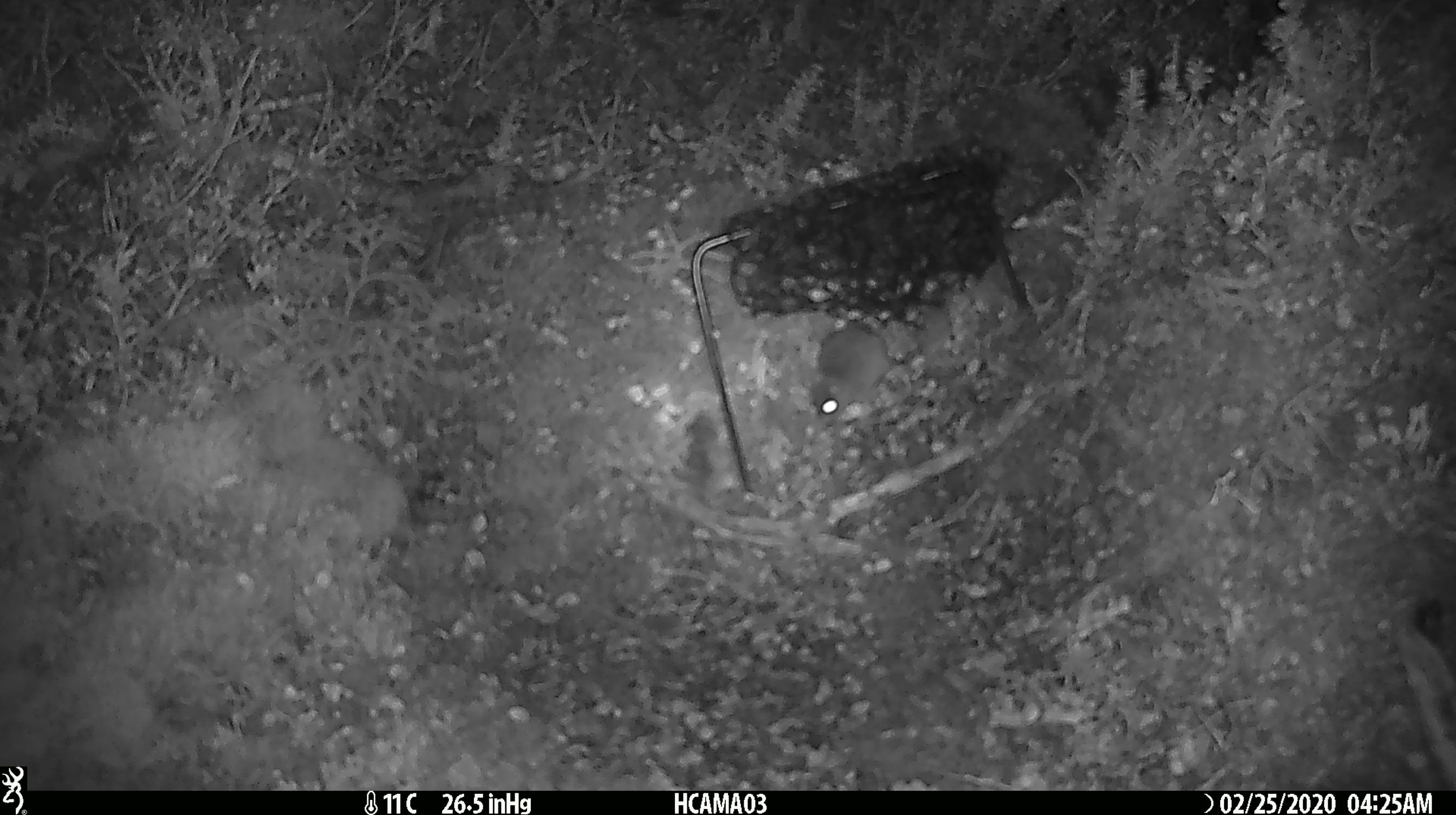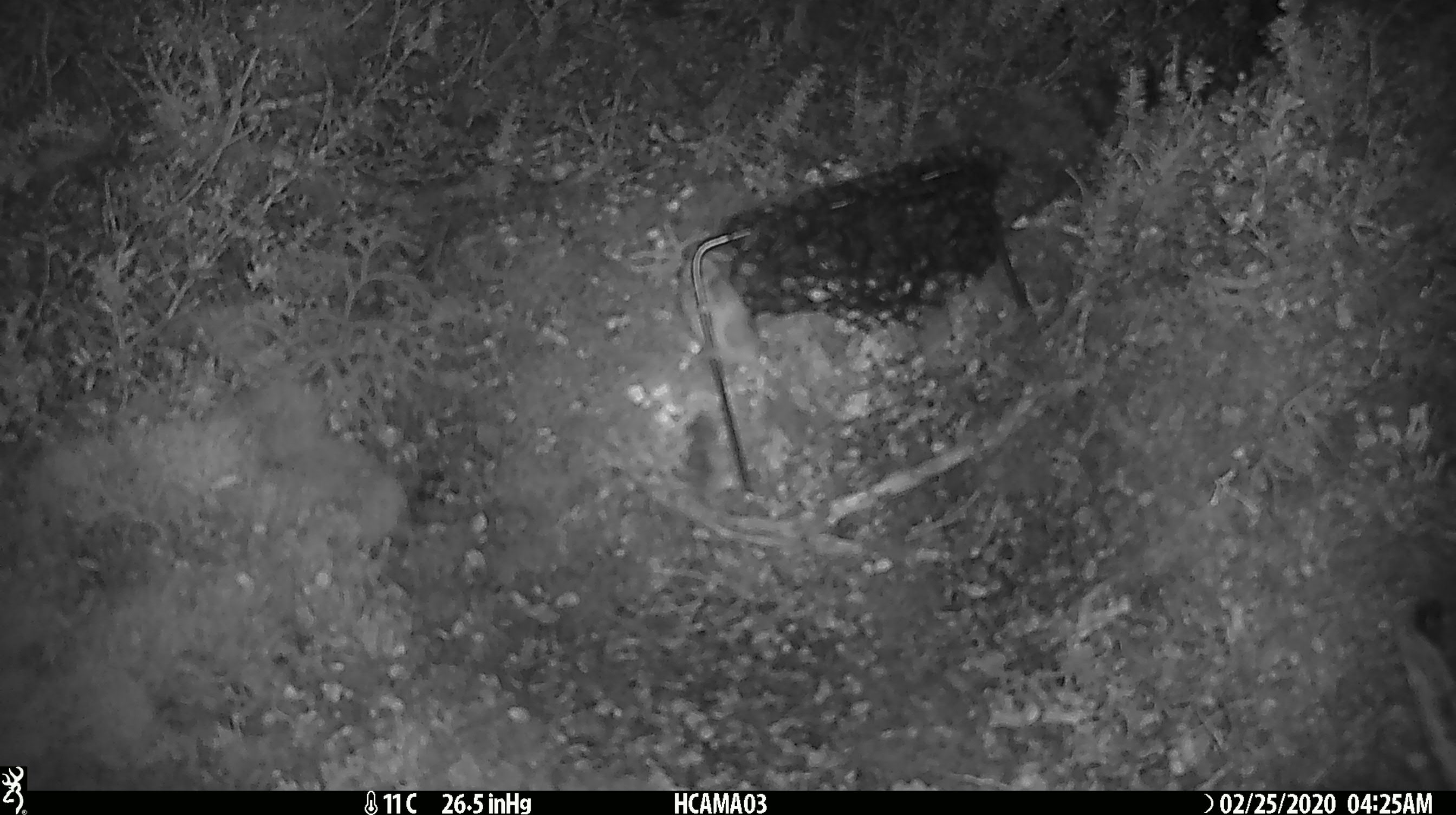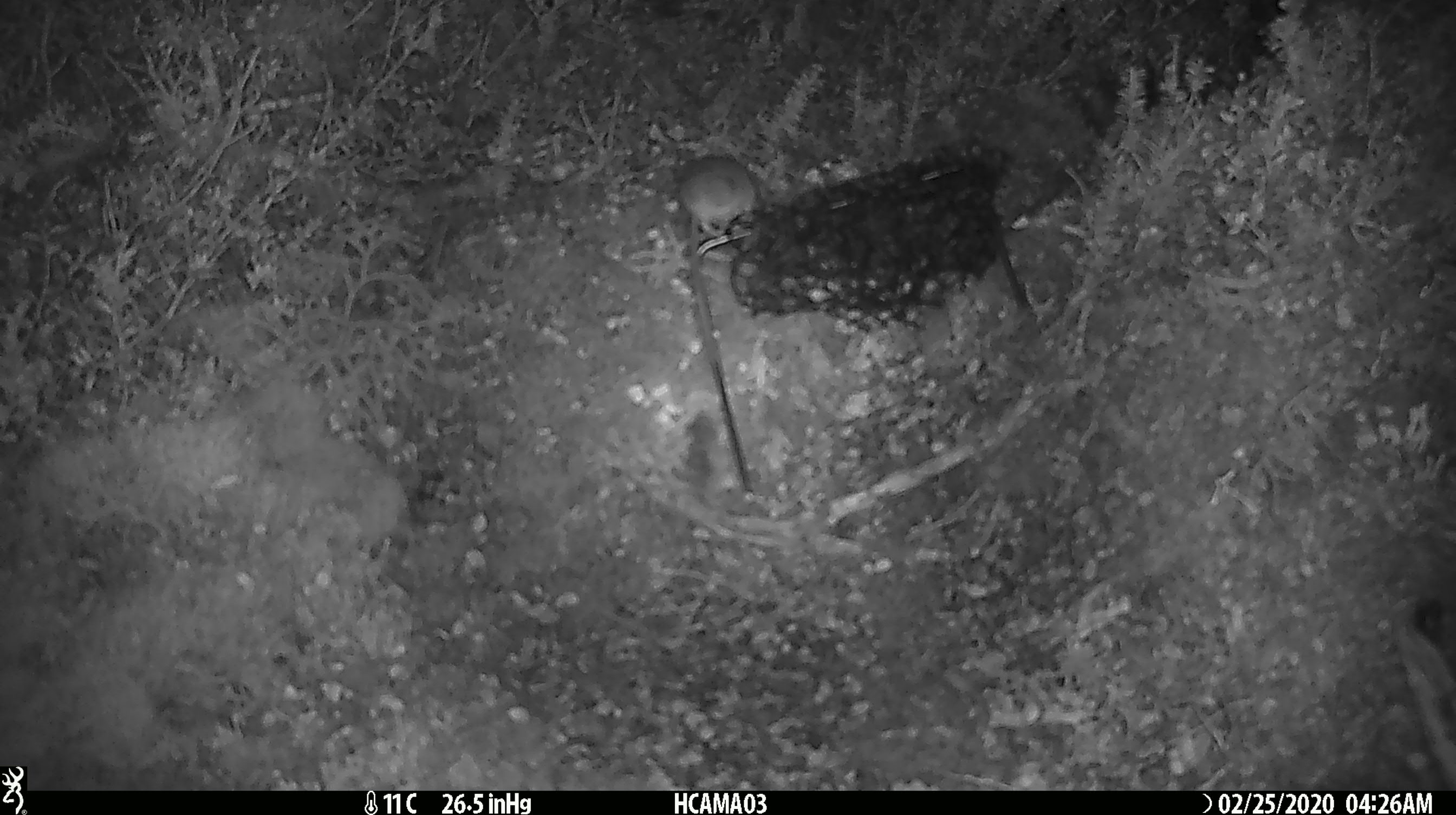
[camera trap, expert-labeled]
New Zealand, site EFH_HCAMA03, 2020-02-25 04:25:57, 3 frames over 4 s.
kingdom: Animalia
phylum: Chordata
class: Mammalia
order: Rodentia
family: Muridae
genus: Mus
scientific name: Mus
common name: mouse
Mouse (Mus).